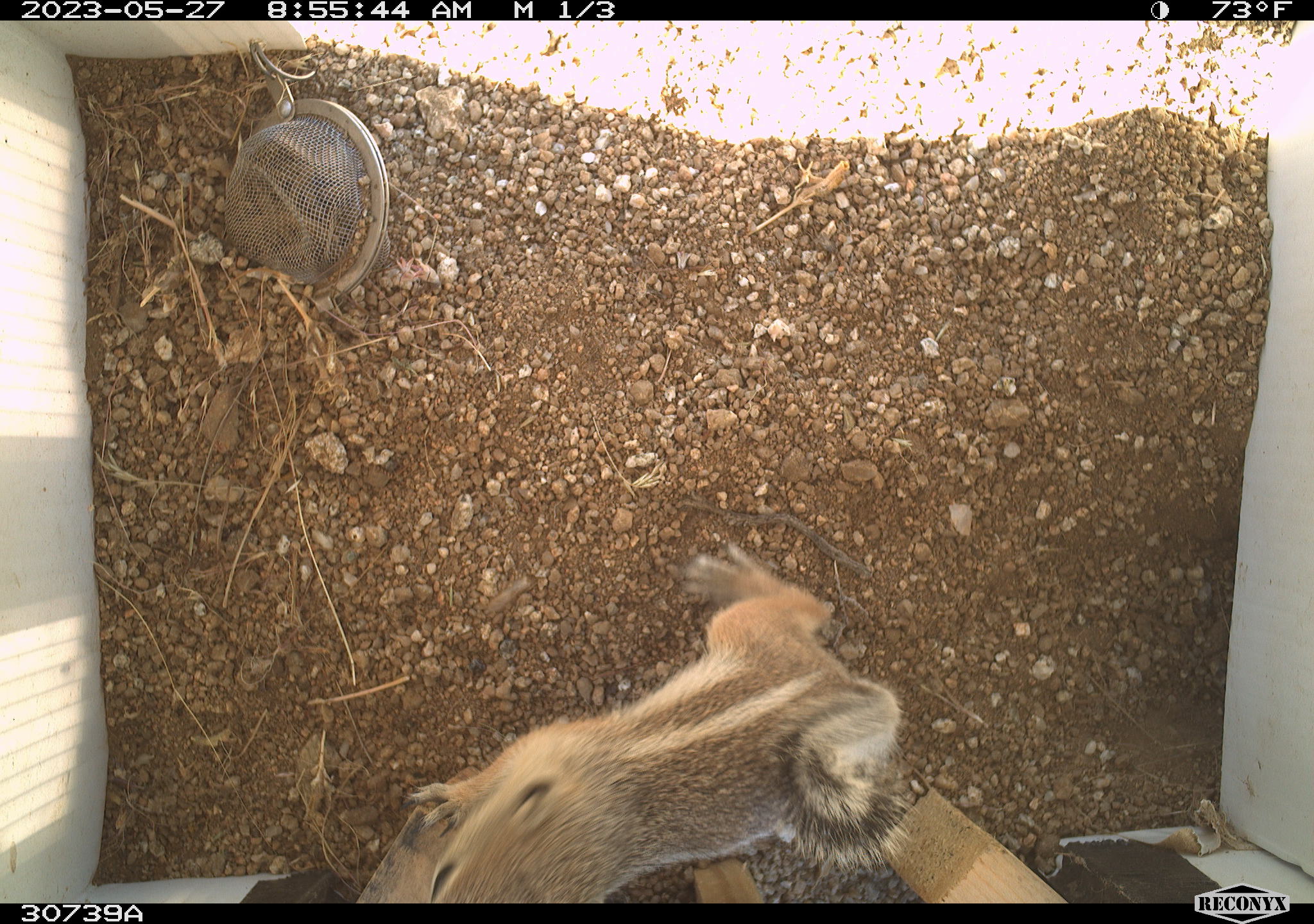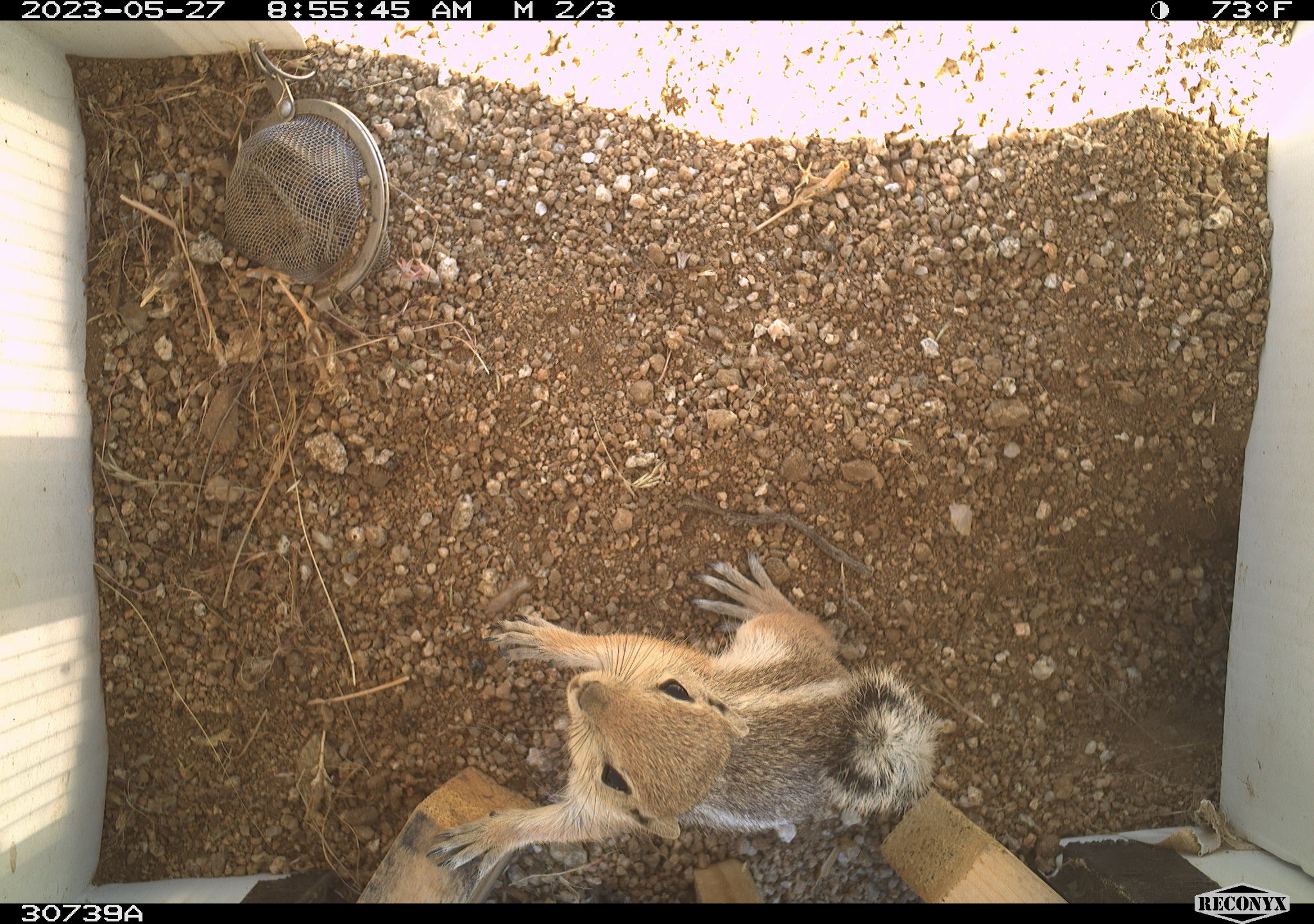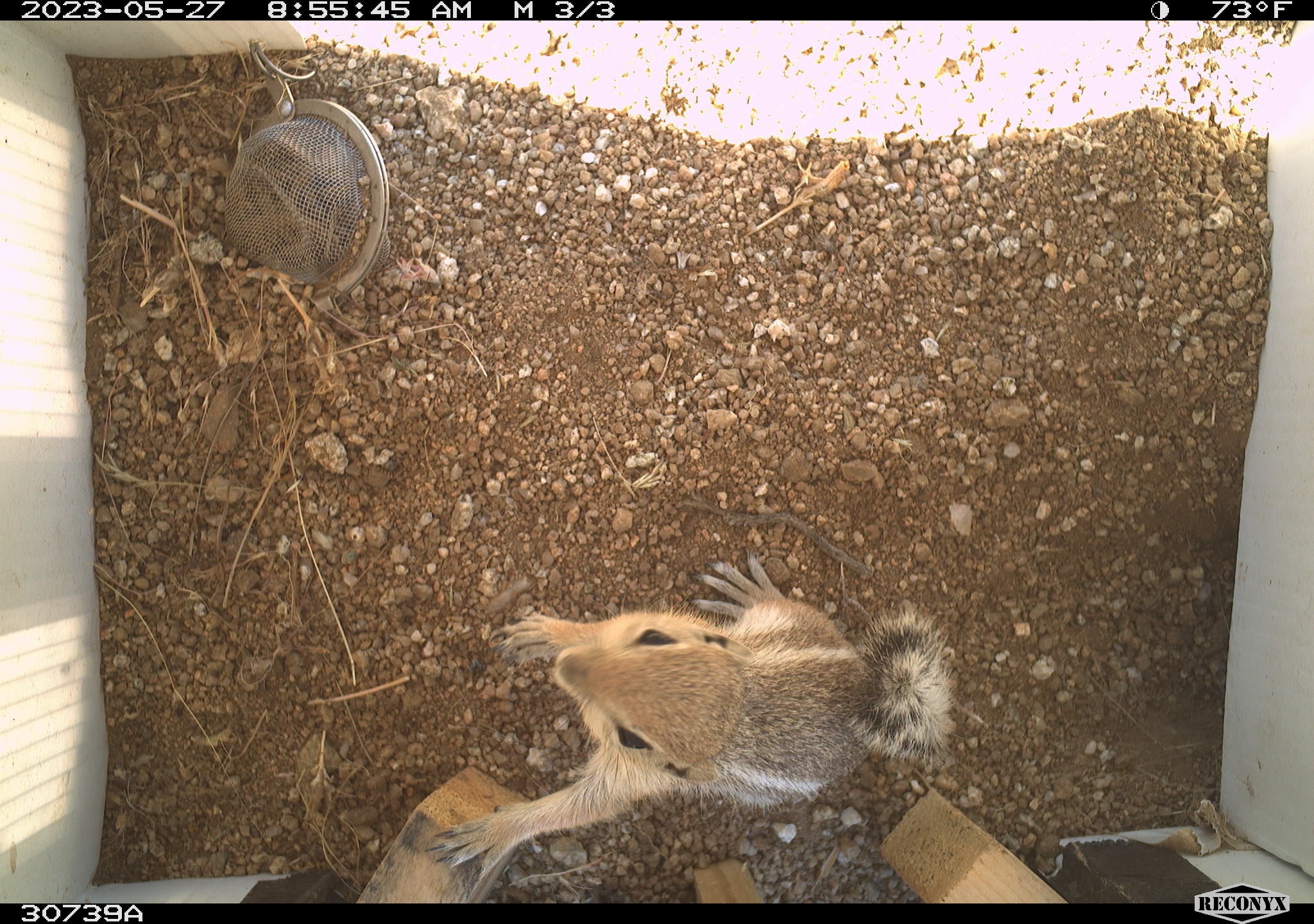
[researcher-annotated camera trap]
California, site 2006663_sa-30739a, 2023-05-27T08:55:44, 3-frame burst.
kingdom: Animalia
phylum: Chordata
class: Mammalia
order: Rodentia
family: Sciuridae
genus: Ammospermophilus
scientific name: Ammospermophilus leucurus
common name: white-tailed antelope squirrel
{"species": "white-tailed antelope squirrel (Ammospermophilus leucurus)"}